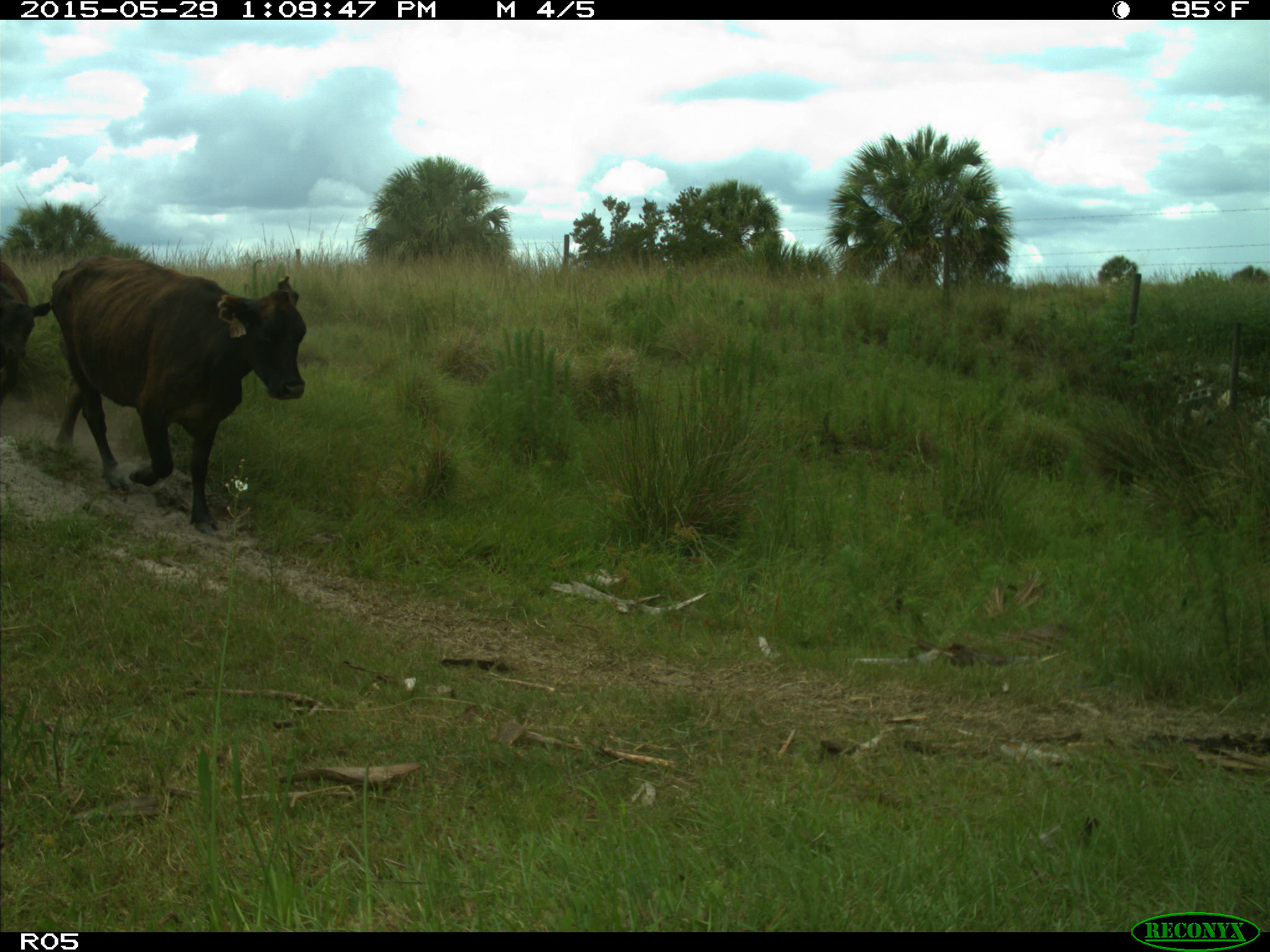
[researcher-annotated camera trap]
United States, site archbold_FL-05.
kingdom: Animalia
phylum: Chordata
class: Mammalia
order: Artiodactyla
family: Bovidae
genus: Bos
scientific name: Bos taurus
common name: domestic cow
Bos taurus (domestic cow).